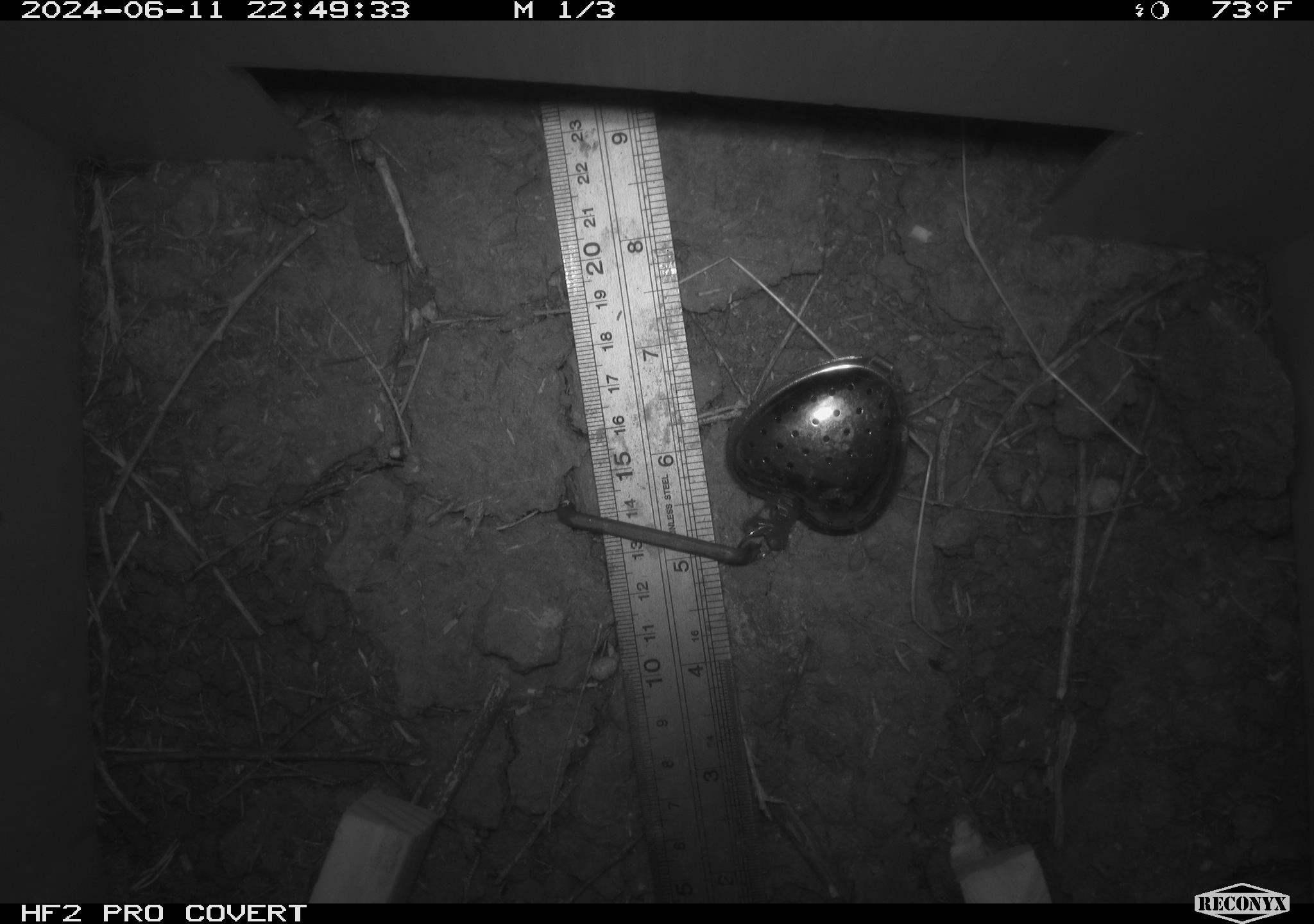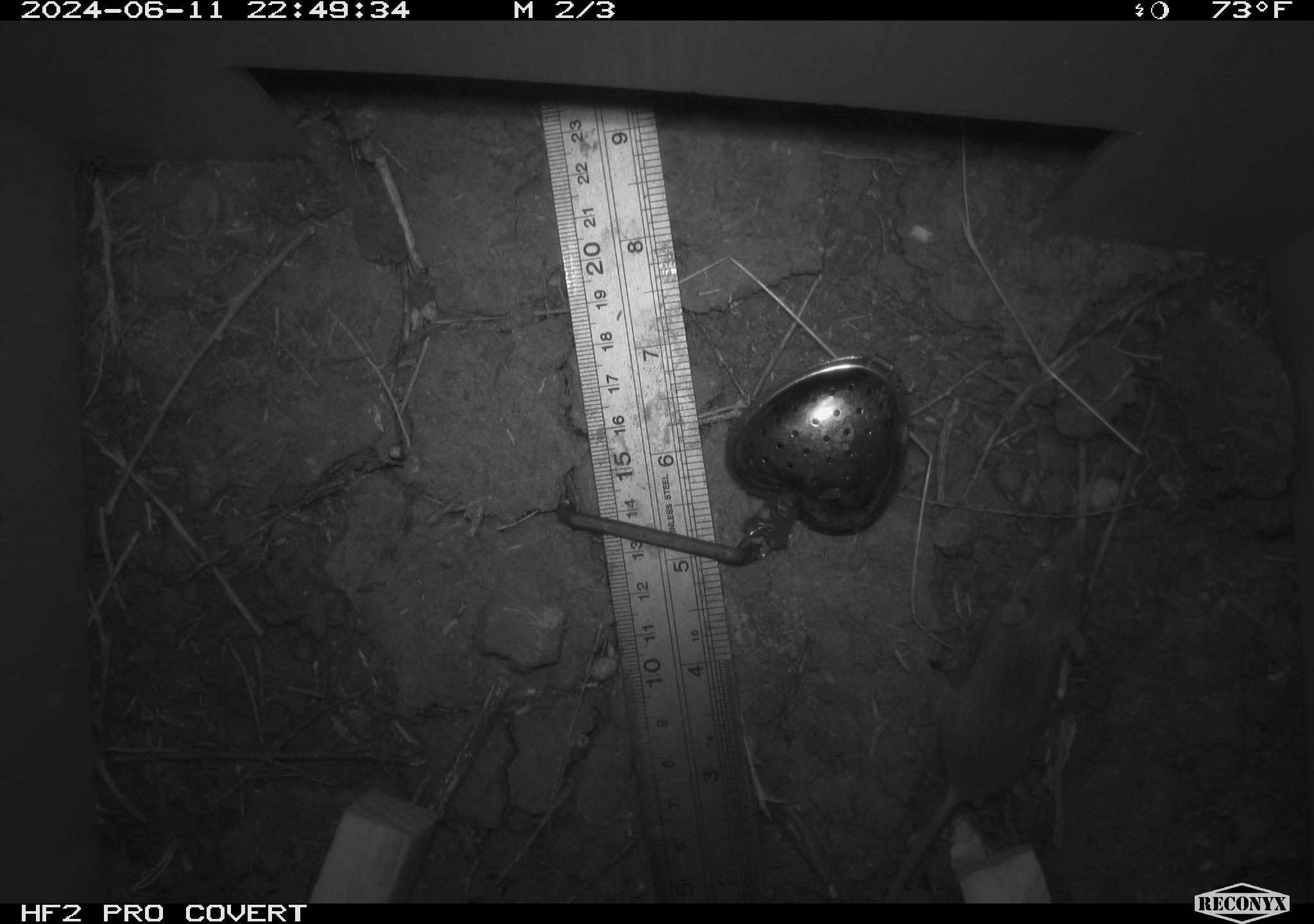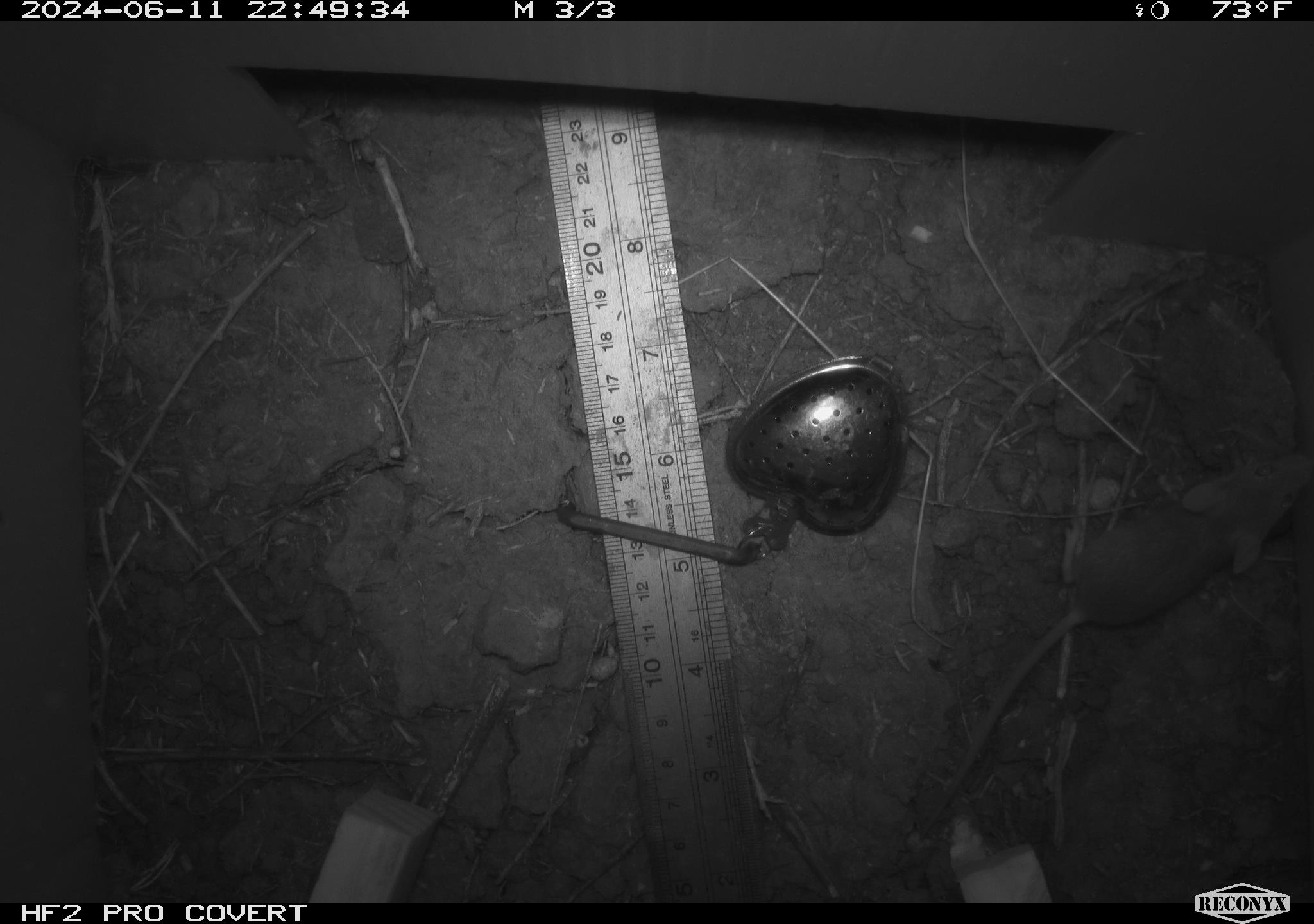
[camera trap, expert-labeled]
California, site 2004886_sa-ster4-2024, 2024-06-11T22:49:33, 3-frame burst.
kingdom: Animalia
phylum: Chordata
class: Mammalia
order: Rodentia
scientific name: Rodentia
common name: mouse species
Mouse species (Rodentia).